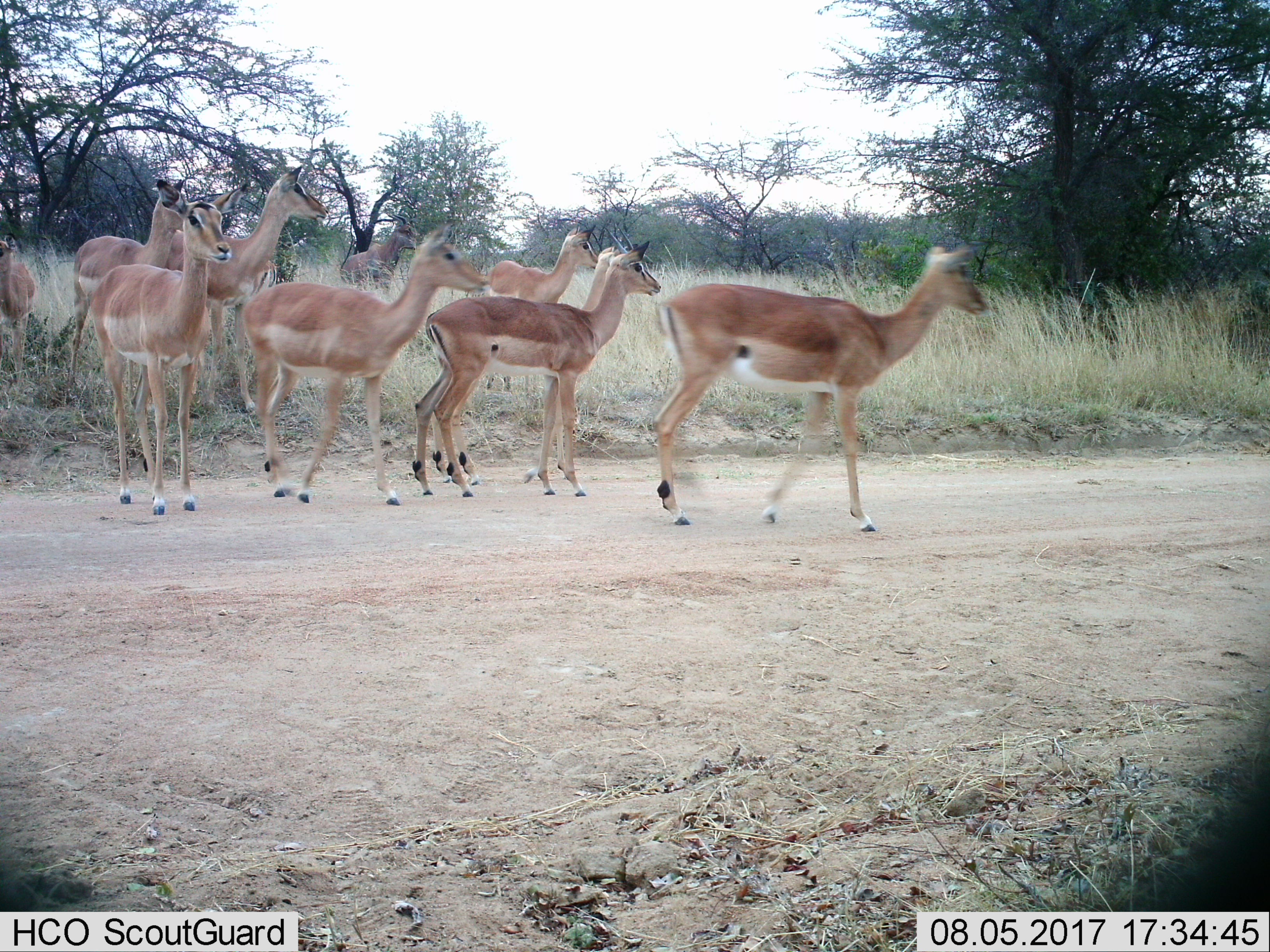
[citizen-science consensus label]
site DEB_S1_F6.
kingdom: Animalia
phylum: Chordata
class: Mammalia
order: Artiodactyla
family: Bovidae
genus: Aepyceros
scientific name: Aepyceros melampus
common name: impala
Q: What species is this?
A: Impala (Aepyceros melampus).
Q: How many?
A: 9.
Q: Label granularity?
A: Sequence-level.